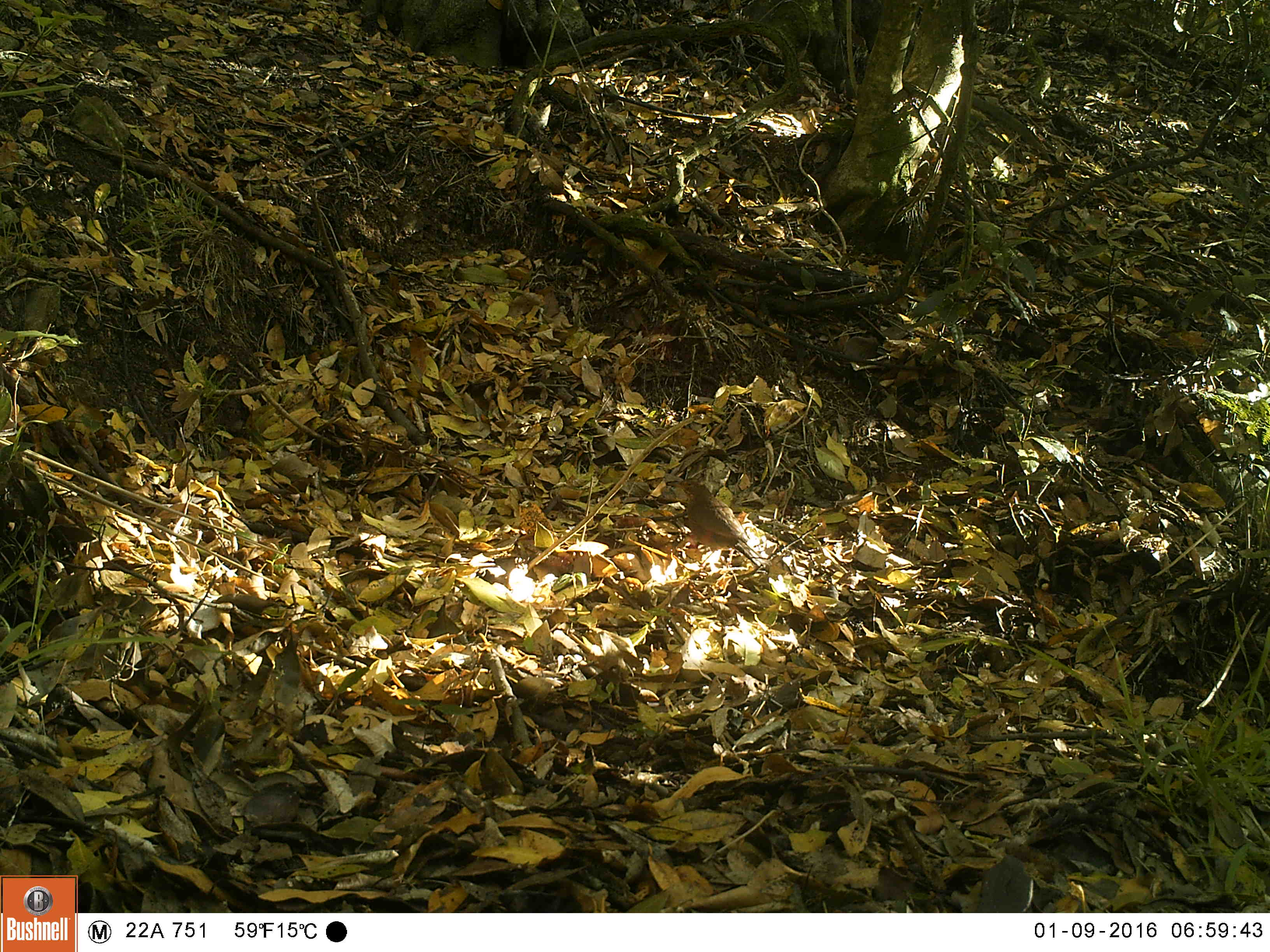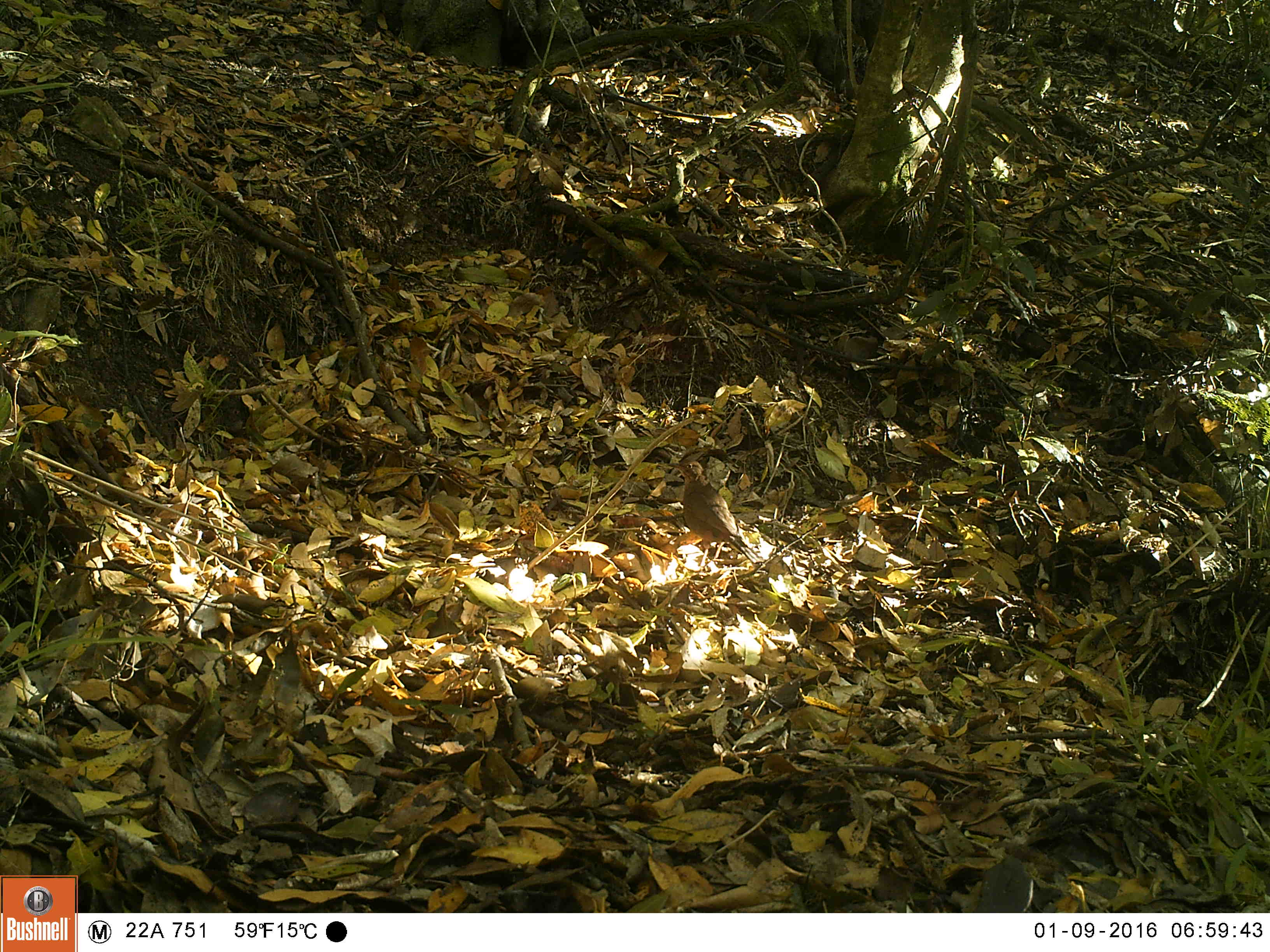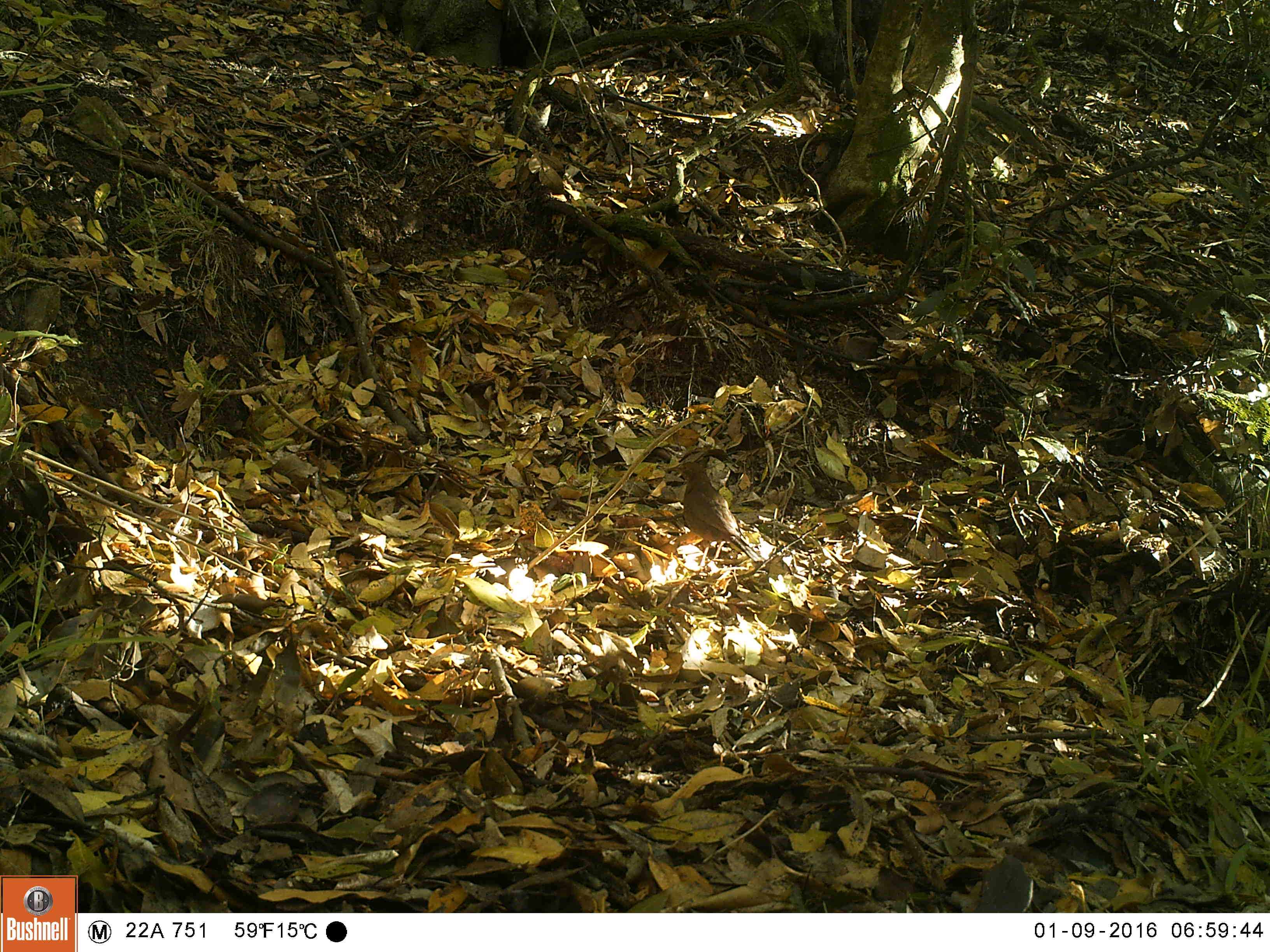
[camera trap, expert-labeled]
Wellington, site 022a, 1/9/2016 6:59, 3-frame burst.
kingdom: Animalia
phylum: Chordata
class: Aves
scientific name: Aves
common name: bird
Bird (Aves).